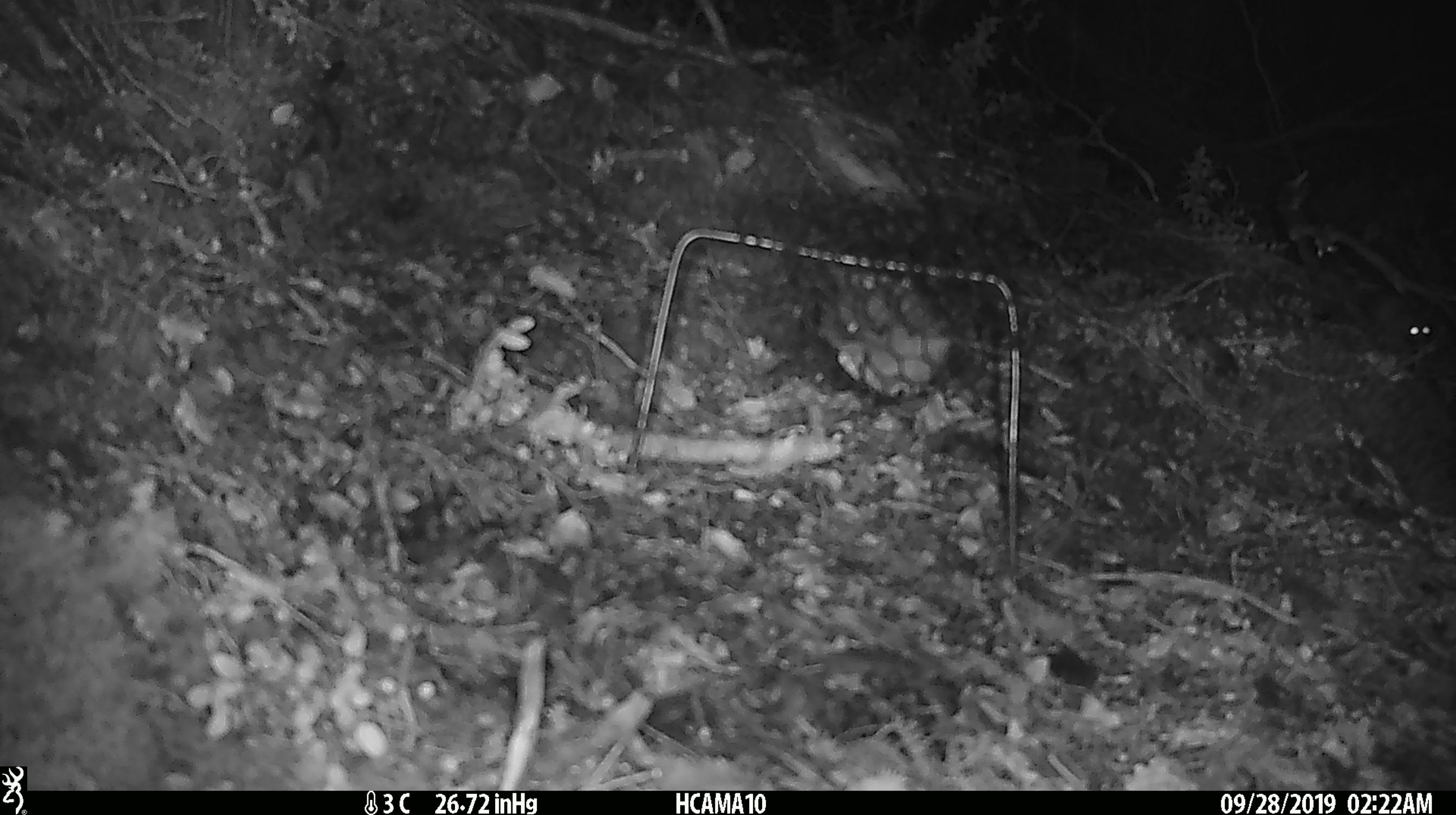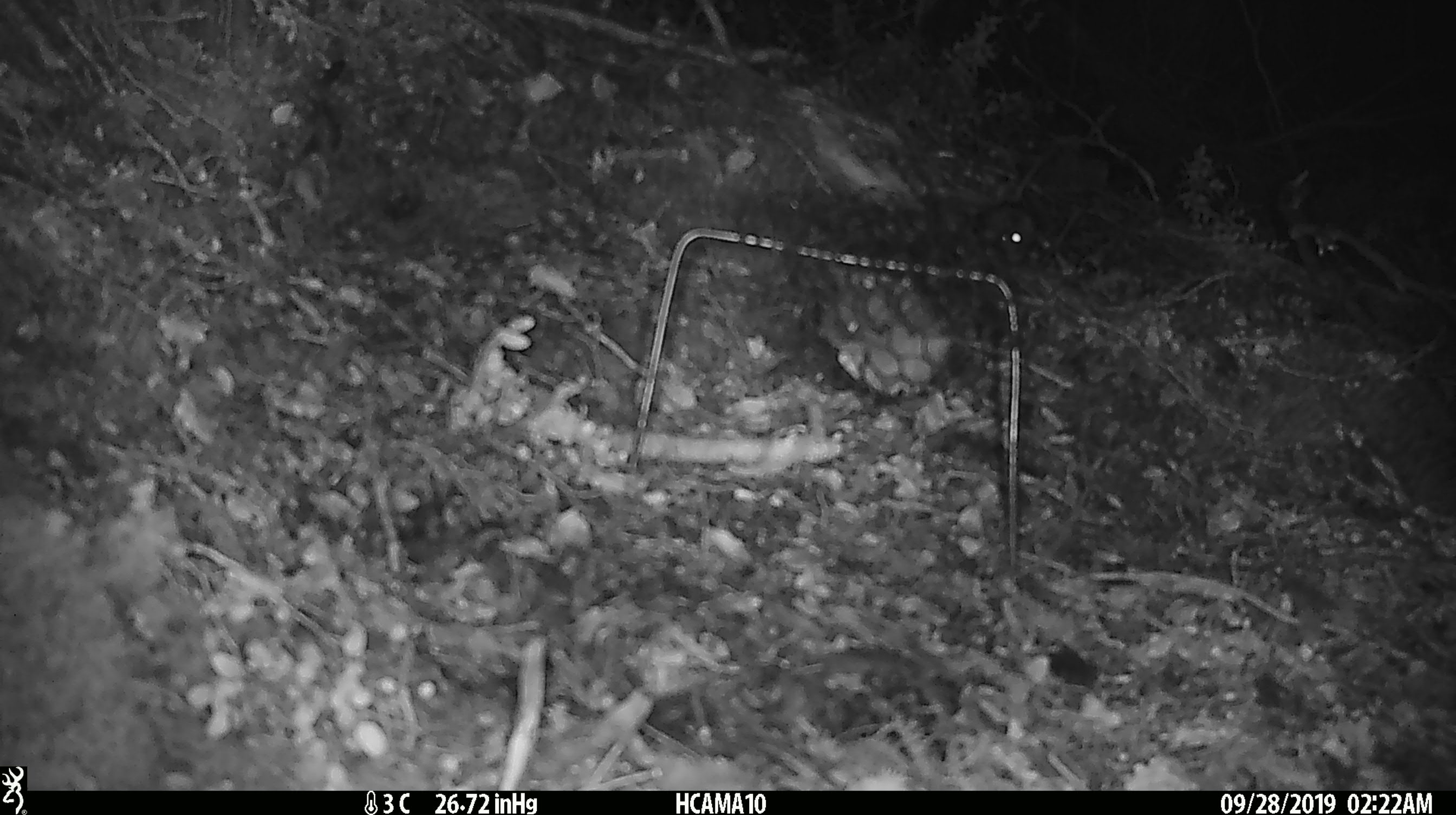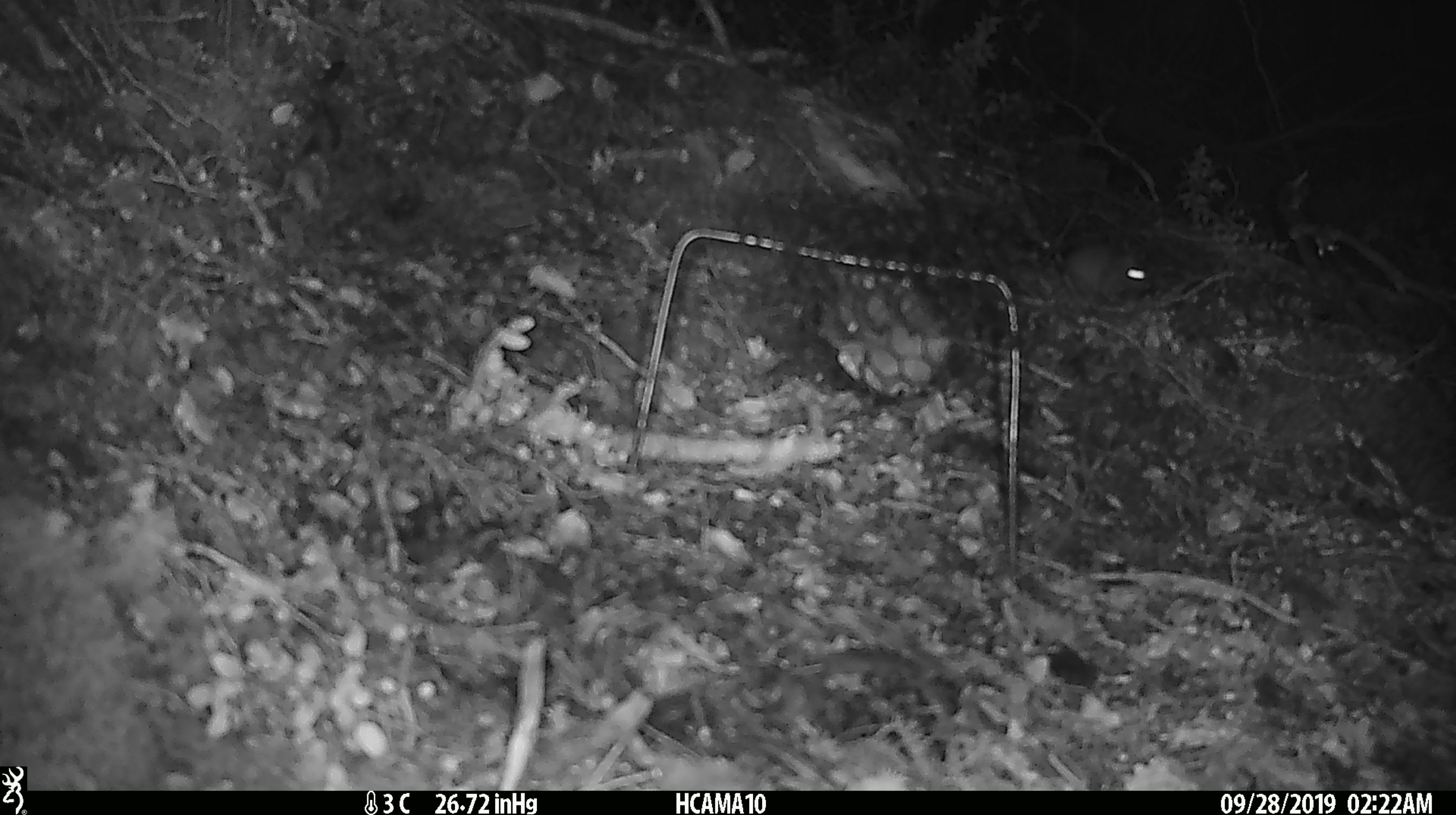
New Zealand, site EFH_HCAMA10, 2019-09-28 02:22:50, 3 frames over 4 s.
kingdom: Animalia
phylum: Chordata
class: Mammalia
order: Rodentia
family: Muridae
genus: Mus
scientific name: Mus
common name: mouse